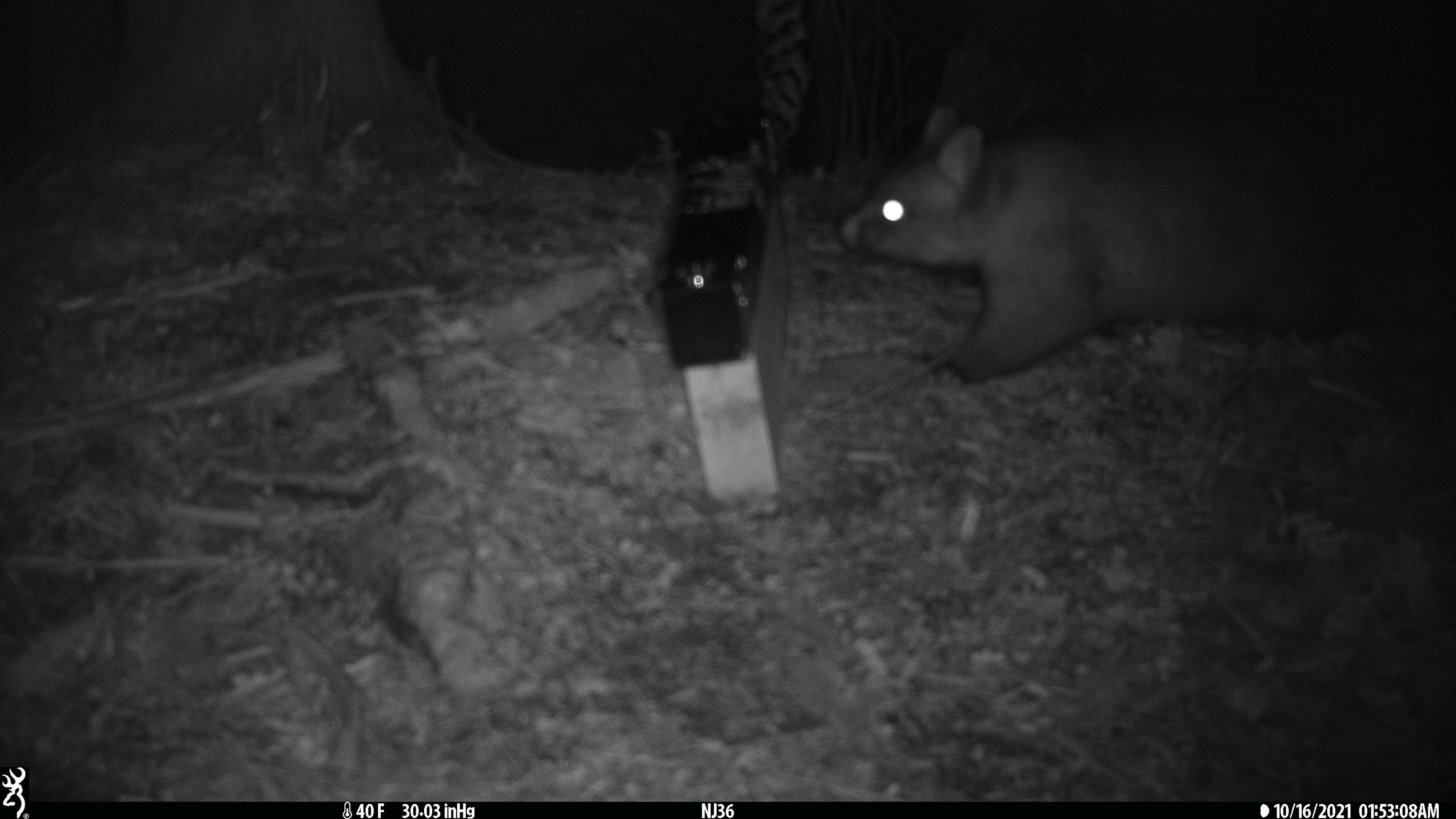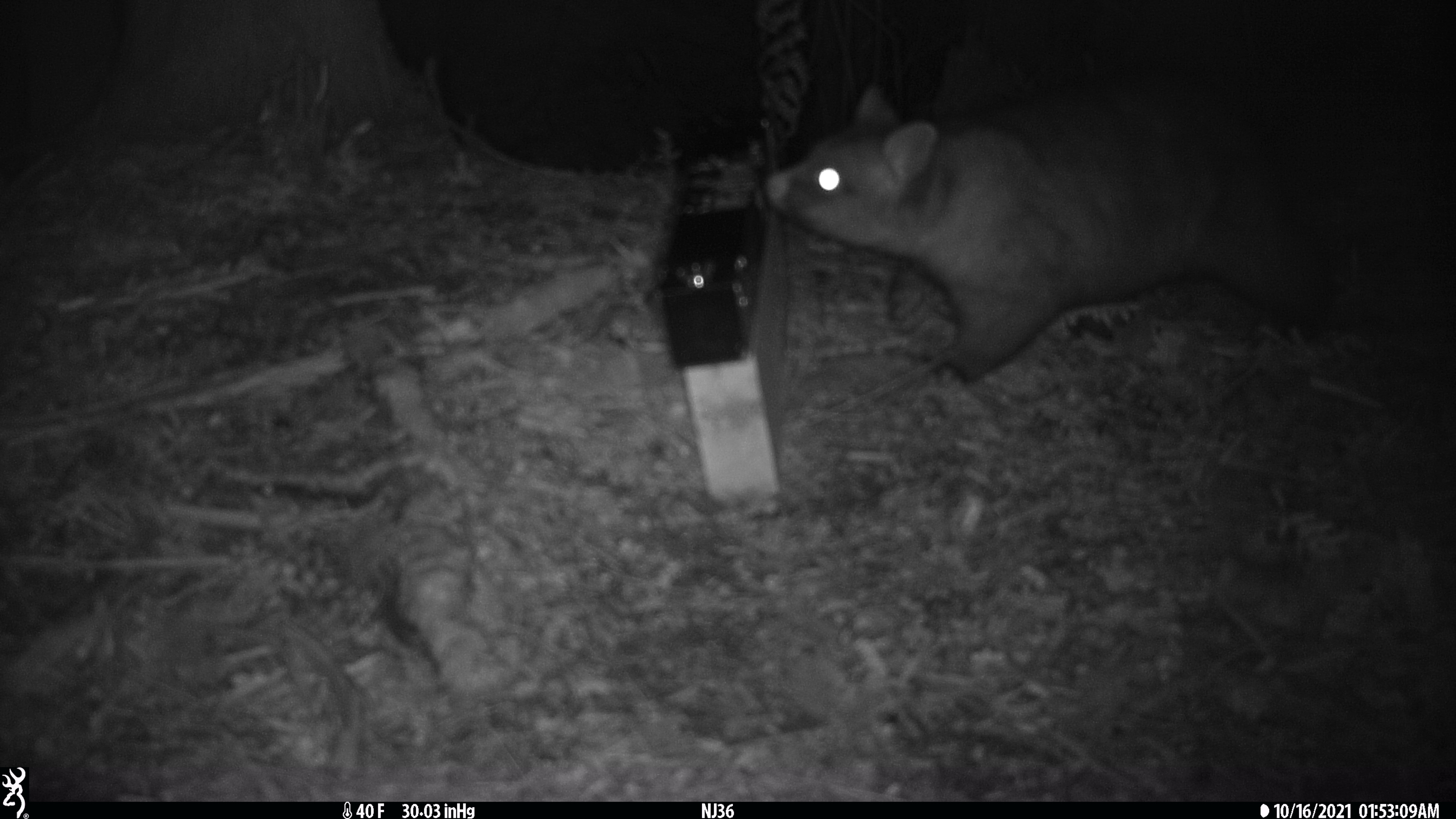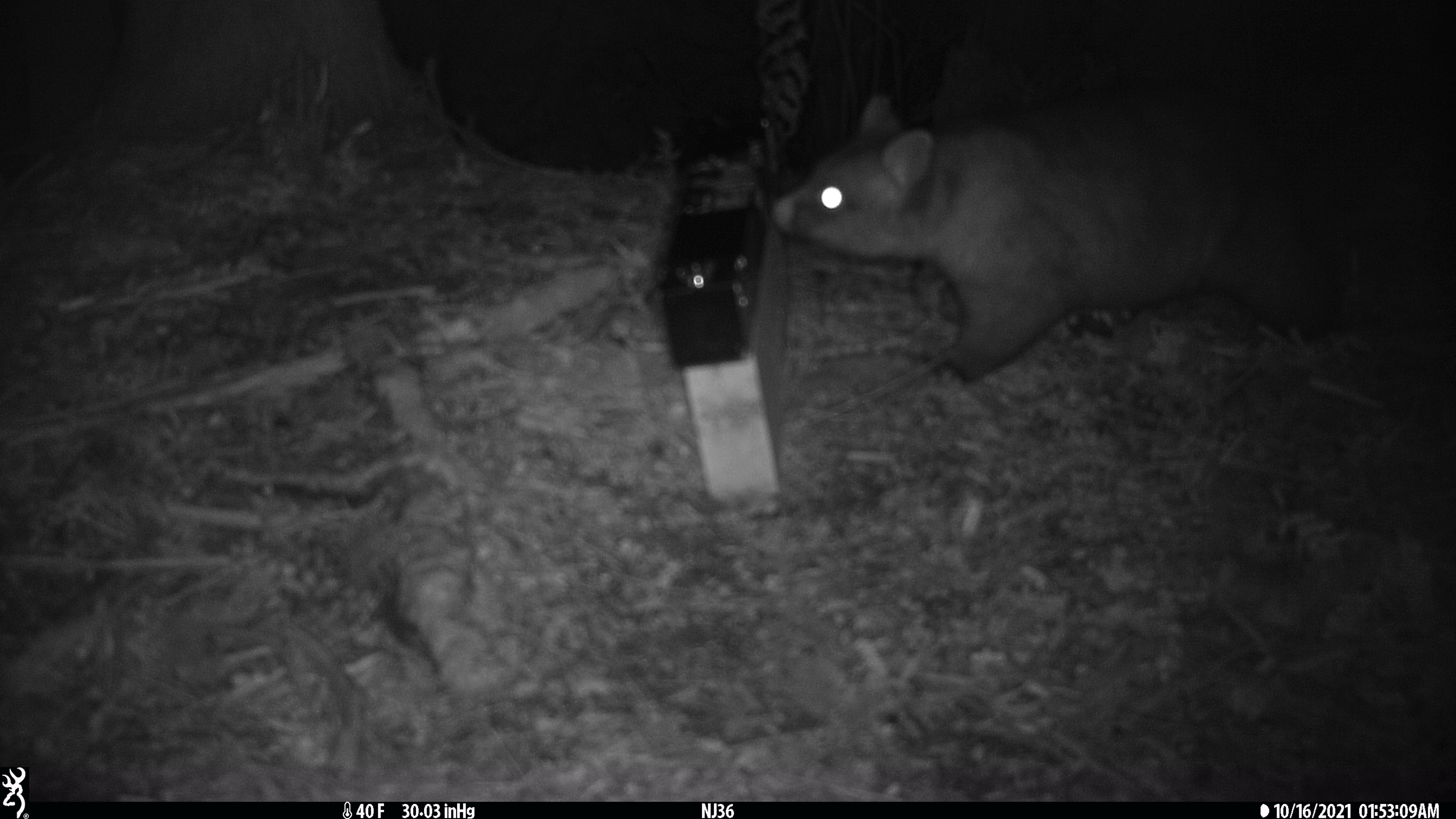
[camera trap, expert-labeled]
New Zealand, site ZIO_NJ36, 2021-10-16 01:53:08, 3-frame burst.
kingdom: Animalia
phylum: Chordata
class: Mammalia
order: Diprotodontia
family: Phalangeridae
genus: Trichosurus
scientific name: Trichosurus vulpecula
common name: common brushtail possum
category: possum